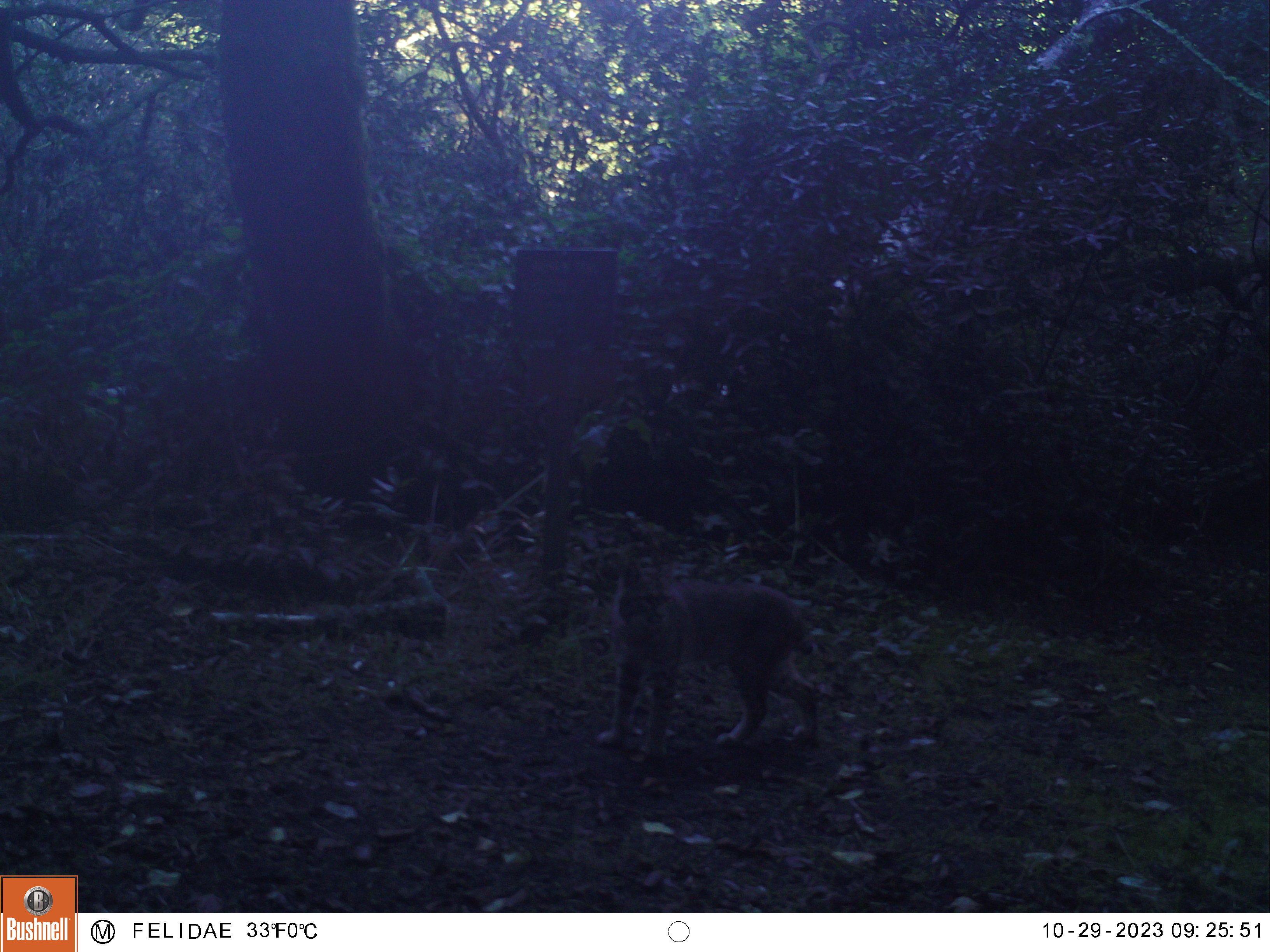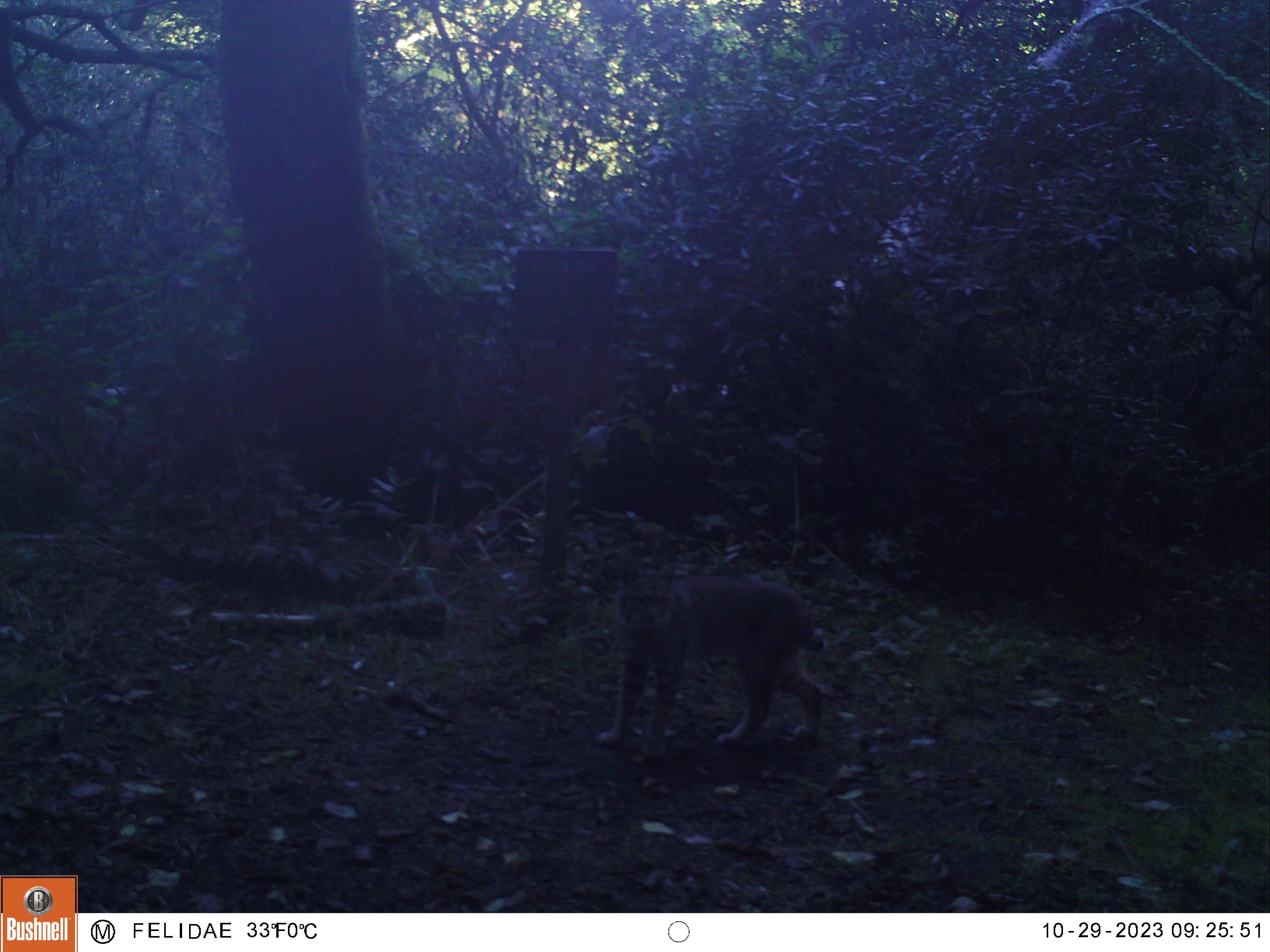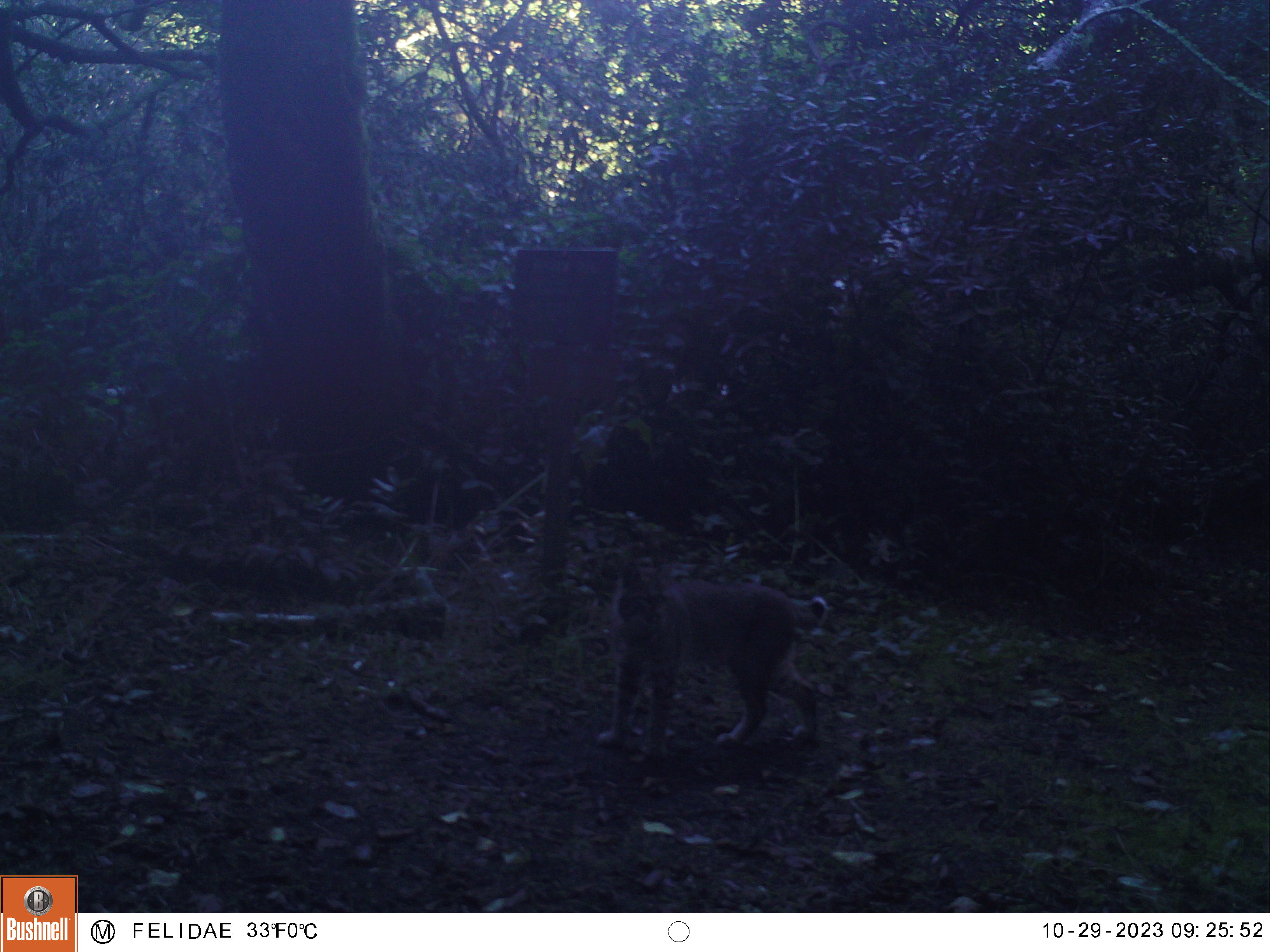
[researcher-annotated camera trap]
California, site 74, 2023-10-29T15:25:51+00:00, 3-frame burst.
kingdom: Animalia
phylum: Chordata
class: Mammalia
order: Carnivora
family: Felidae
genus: Lynx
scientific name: Lynx rufus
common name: bobcat